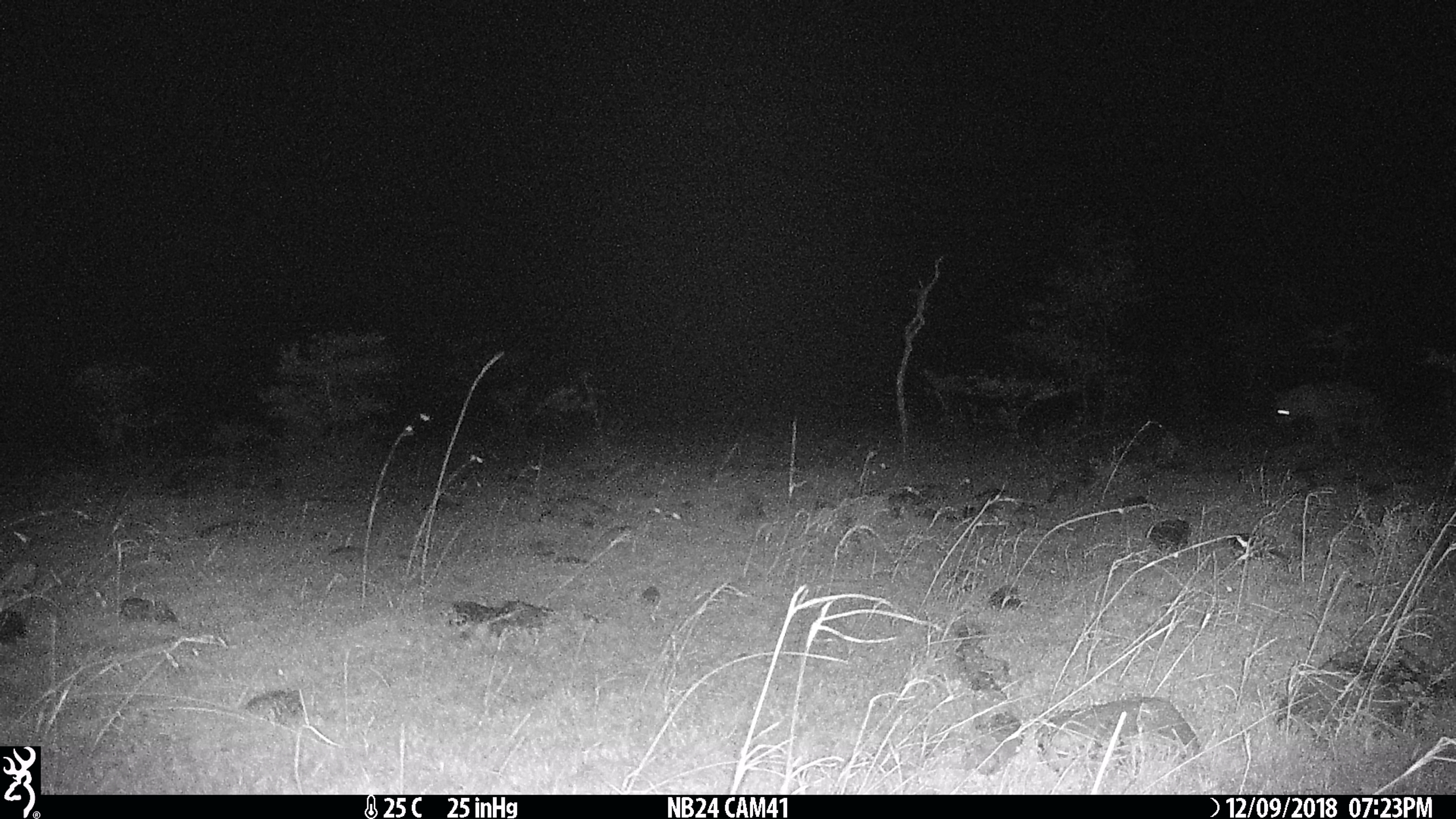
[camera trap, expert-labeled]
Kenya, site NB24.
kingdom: Animalia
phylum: Chordata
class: Mammalia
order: Carnivora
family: Hyaenidae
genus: Crocuta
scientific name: Crocuta crocuta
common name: spotted hyena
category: hyena spotted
Hyena spotted (spotted hyena) (Crocuta crocuta).